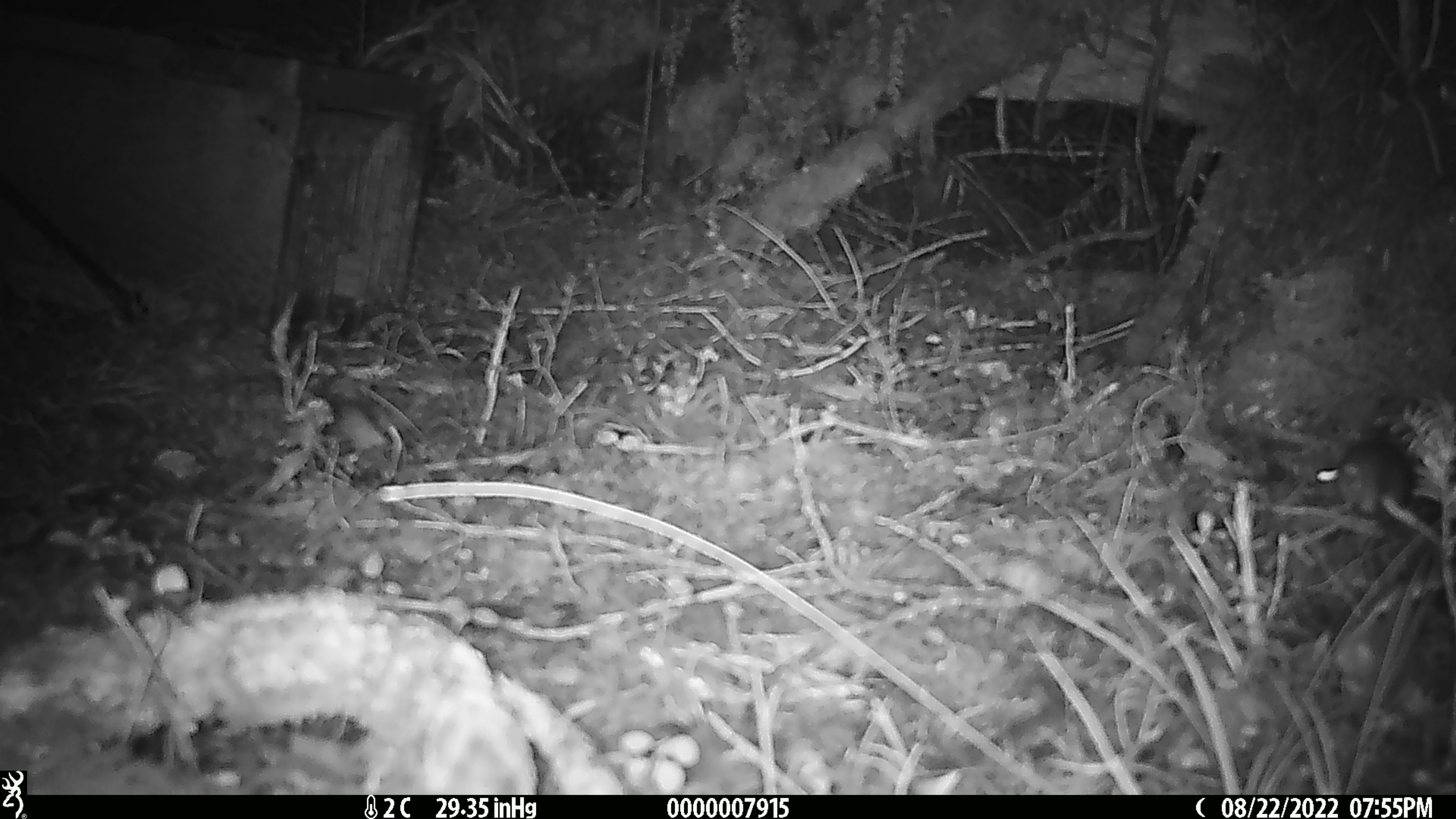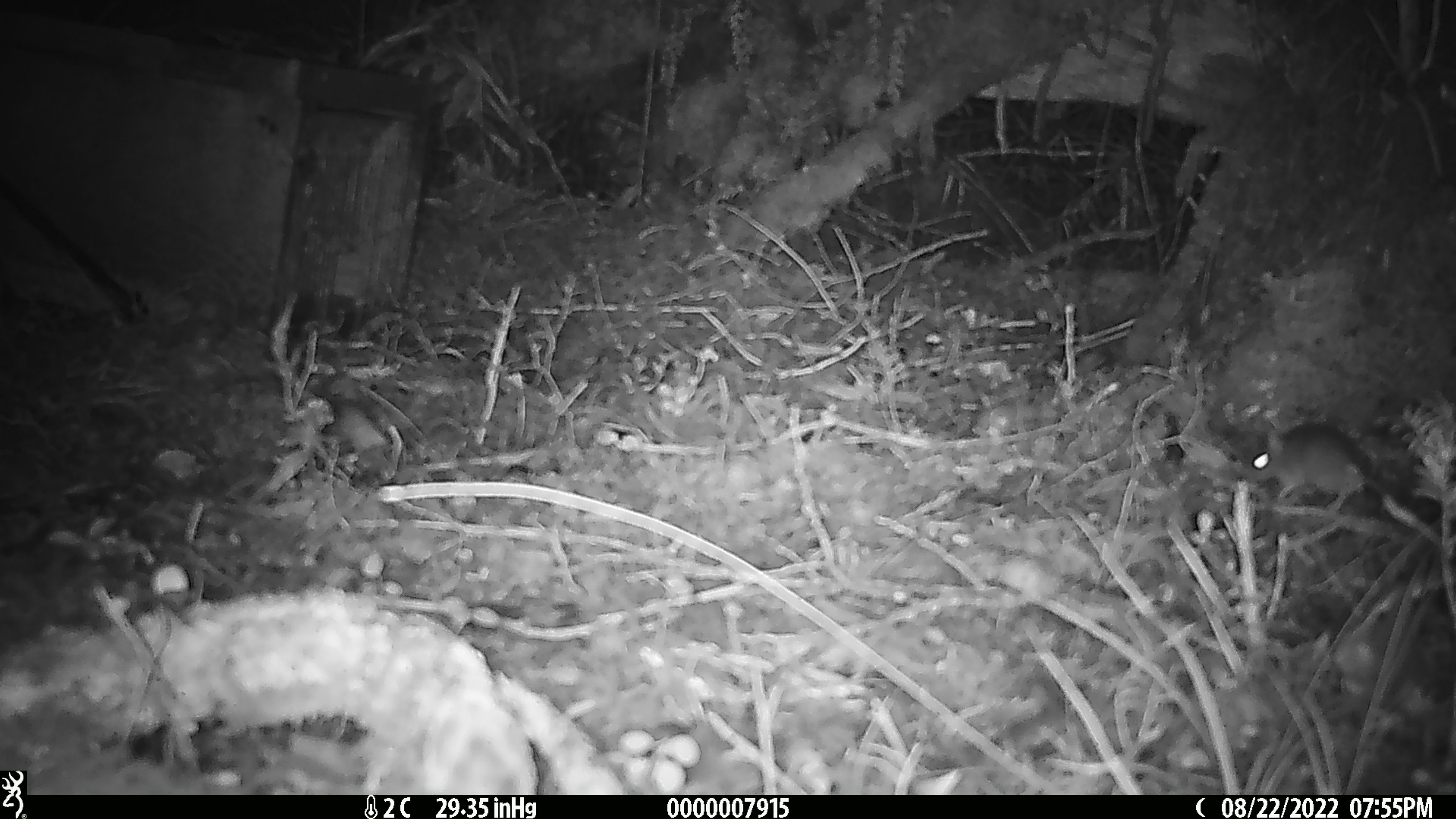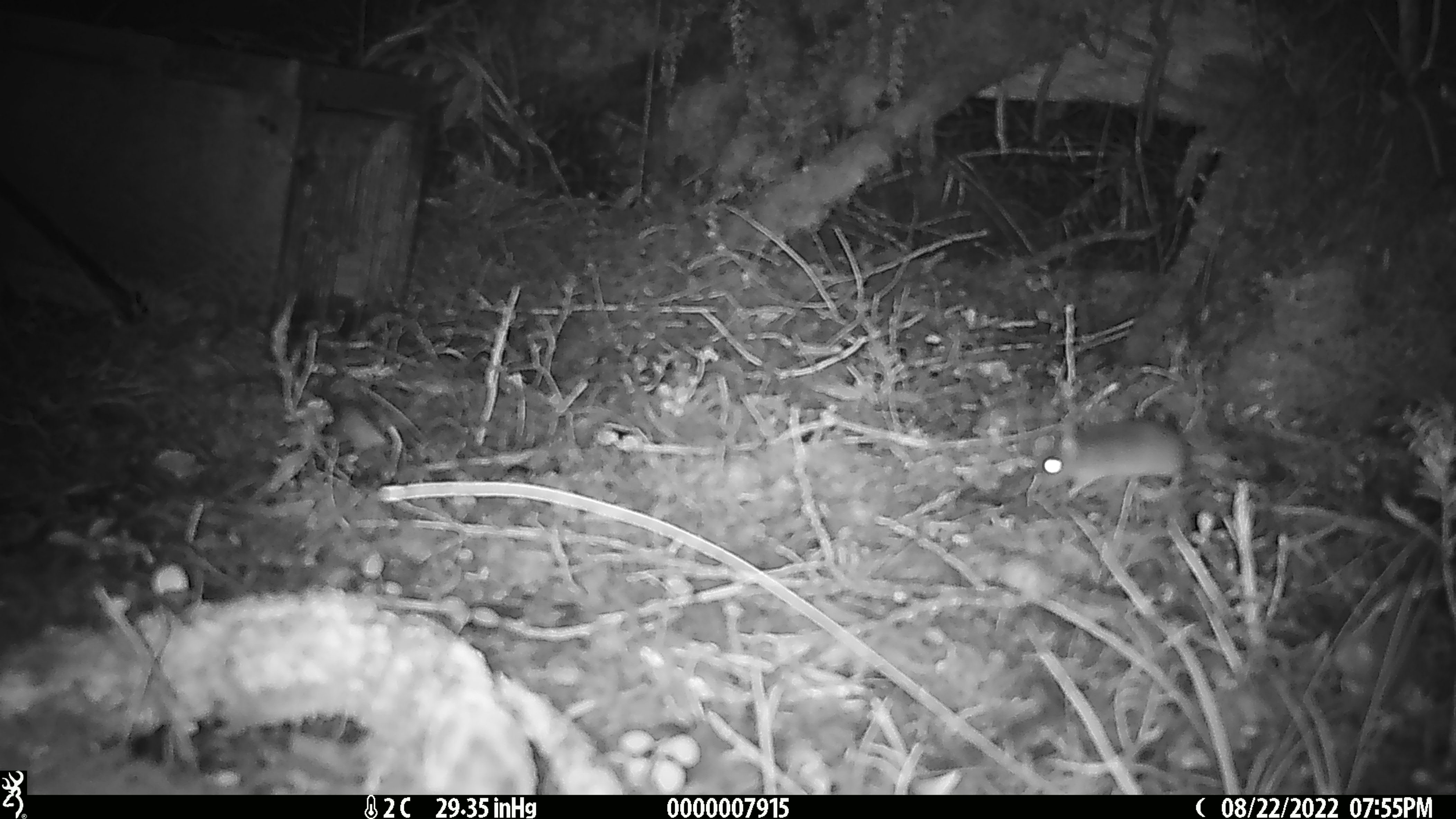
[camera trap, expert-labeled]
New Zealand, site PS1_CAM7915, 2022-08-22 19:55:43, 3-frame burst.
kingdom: Animalia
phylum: Chordata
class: Mammalia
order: Rodentia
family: Muridae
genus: Mus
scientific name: Mus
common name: mouse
Mouse (Mus).